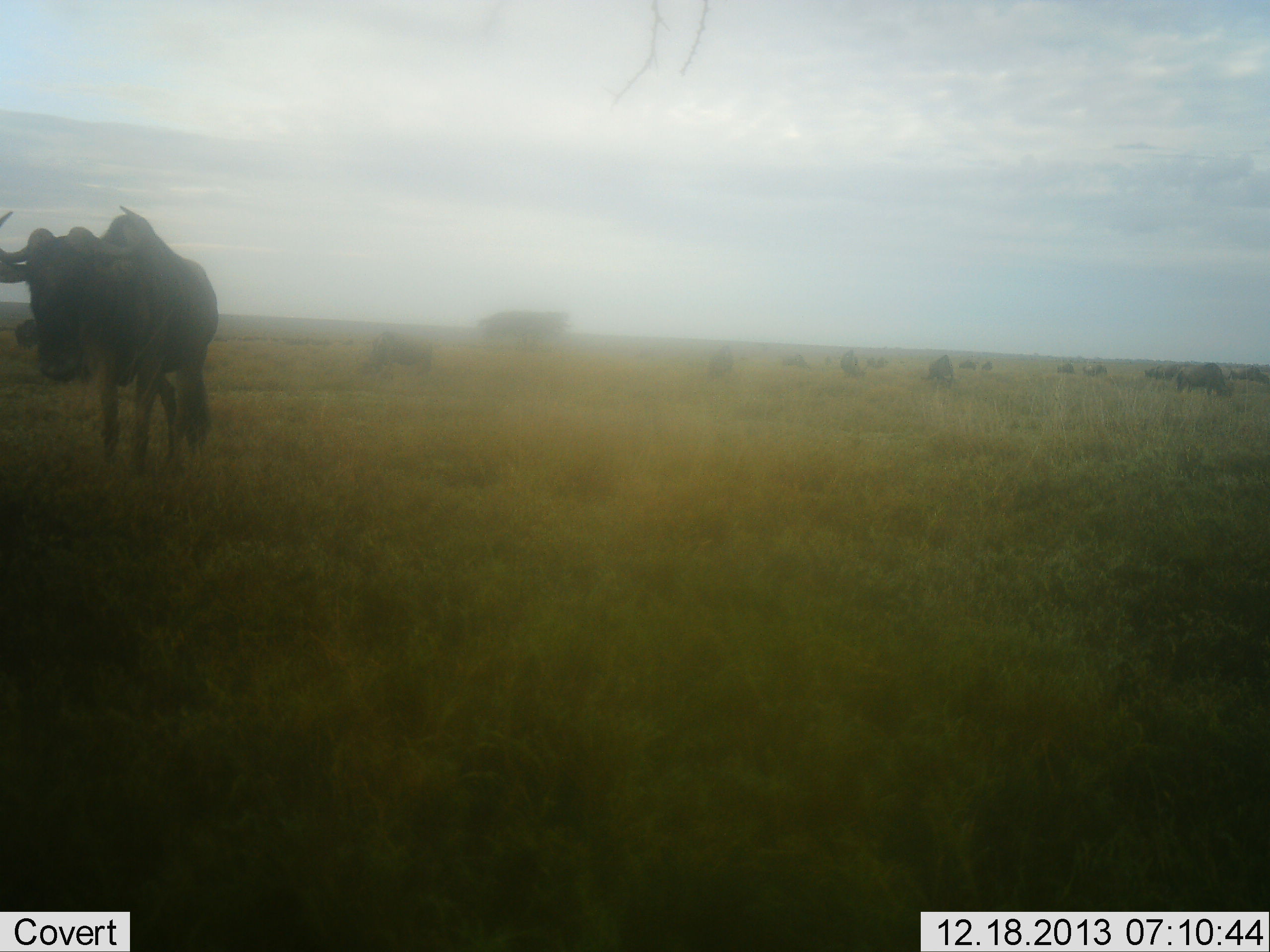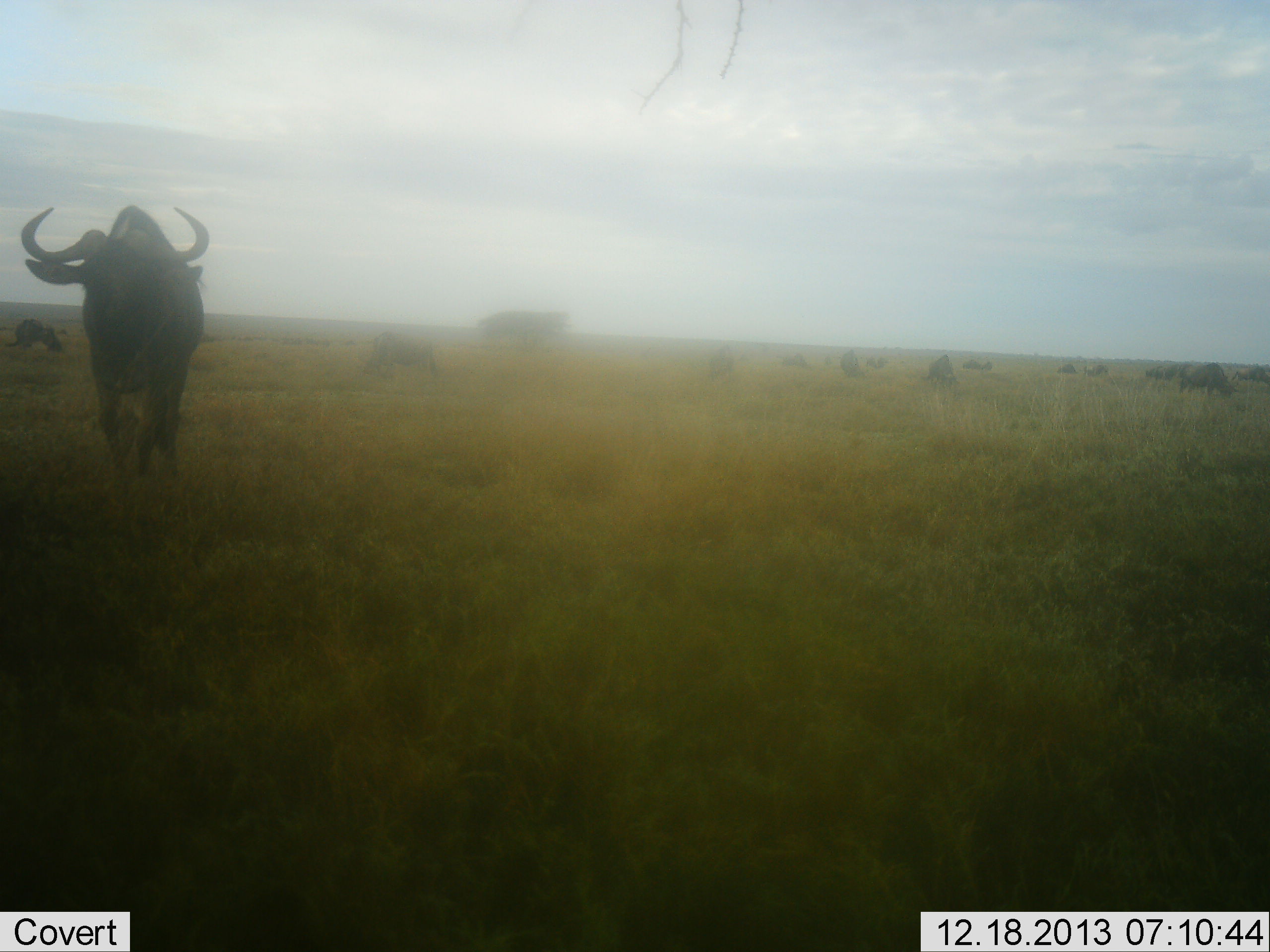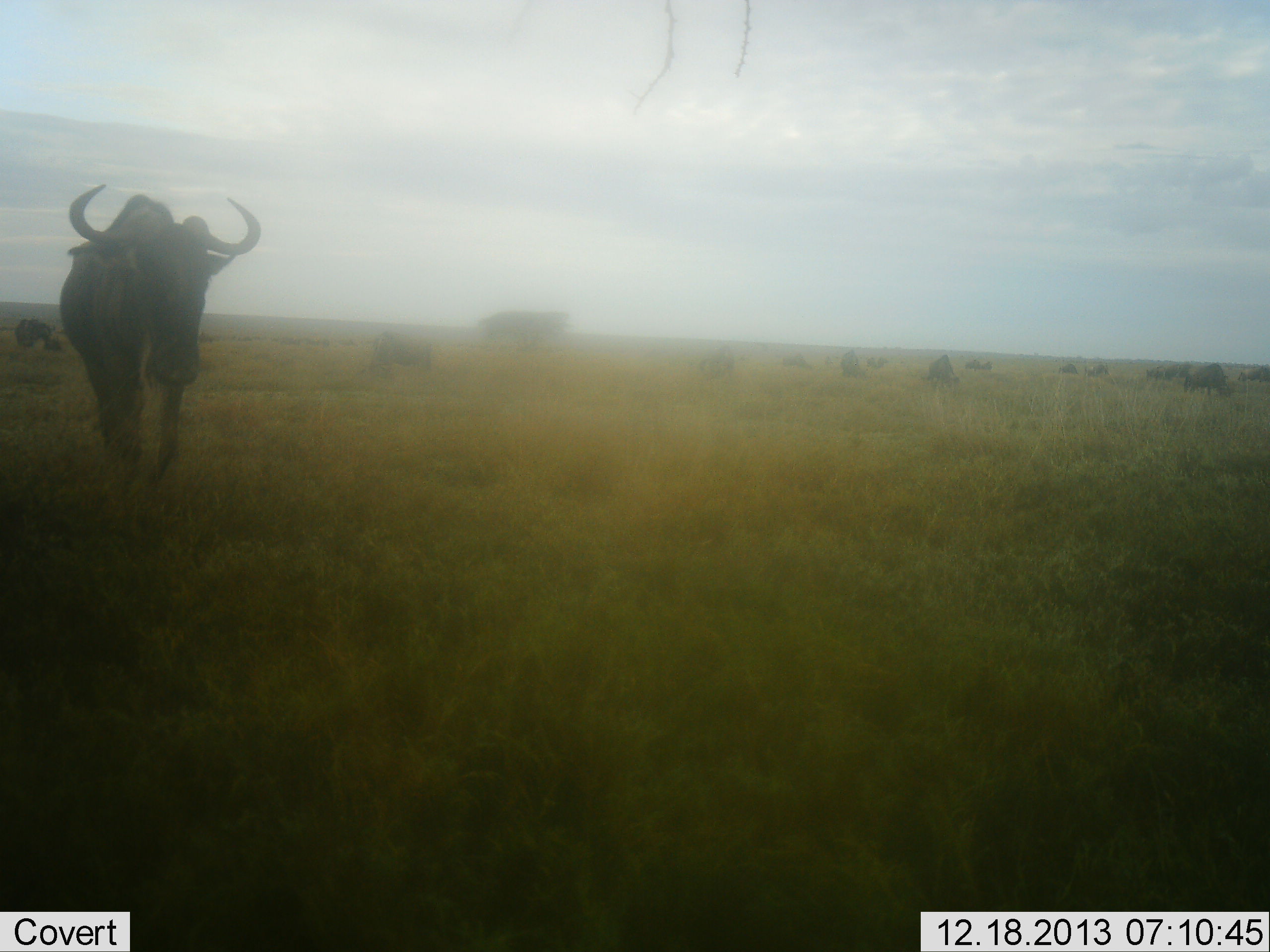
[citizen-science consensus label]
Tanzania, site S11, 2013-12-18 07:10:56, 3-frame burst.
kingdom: Animalia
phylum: Chordata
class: Mammalia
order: Artiodactyla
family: Bovidae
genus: Connochaetes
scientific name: Connochaetes taurinus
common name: blue wildebeest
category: wildebeest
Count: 11-50.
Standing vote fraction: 80%.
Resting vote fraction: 30%.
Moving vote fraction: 70%.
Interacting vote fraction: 0%.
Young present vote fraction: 0%.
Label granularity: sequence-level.